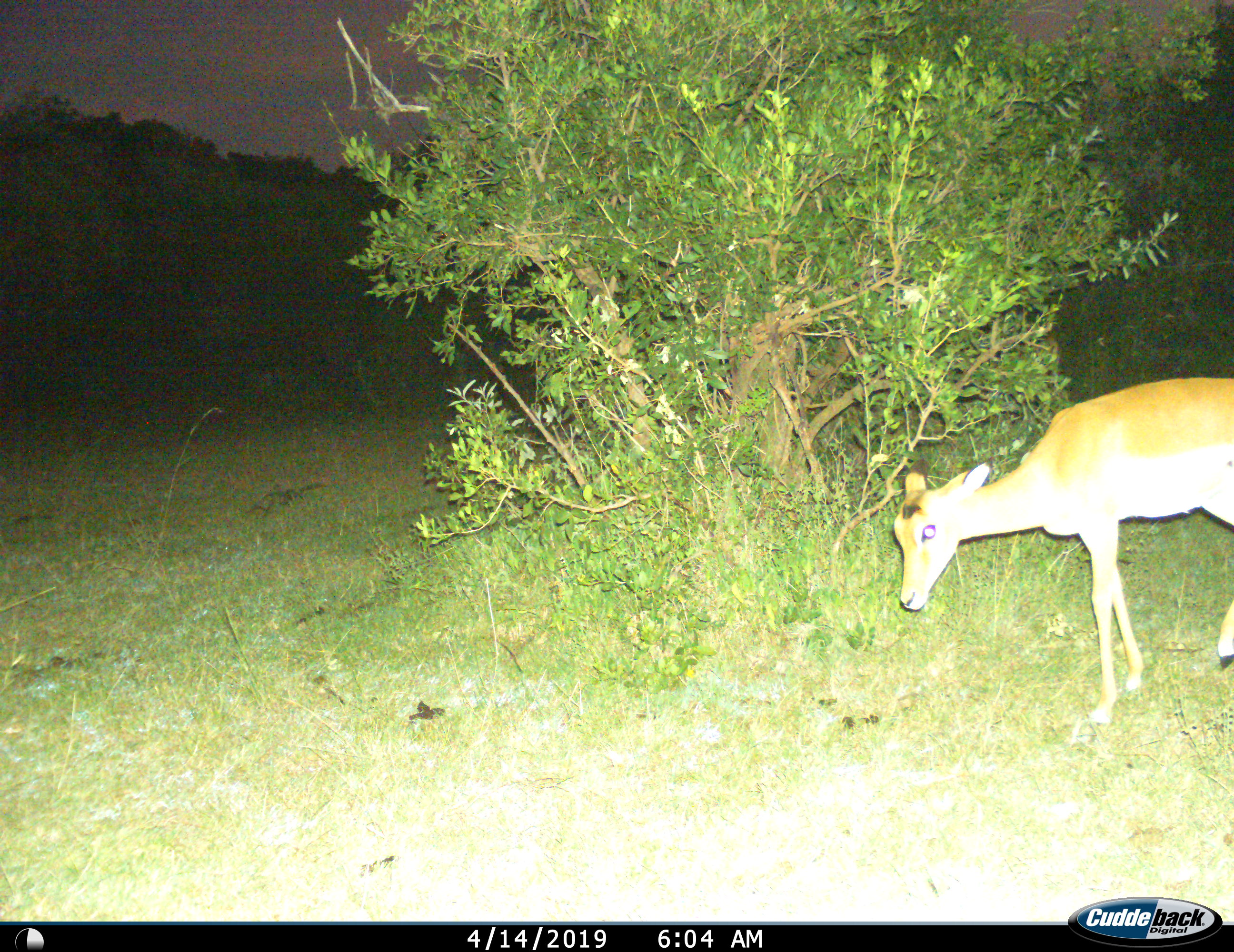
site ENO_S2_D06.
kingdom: Animalia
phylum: Chordata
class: Mammalia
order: Artiodactyla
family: Bovidae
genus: Aepyceros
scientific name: Aepyceros melampus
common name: impala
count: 1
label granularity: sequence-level